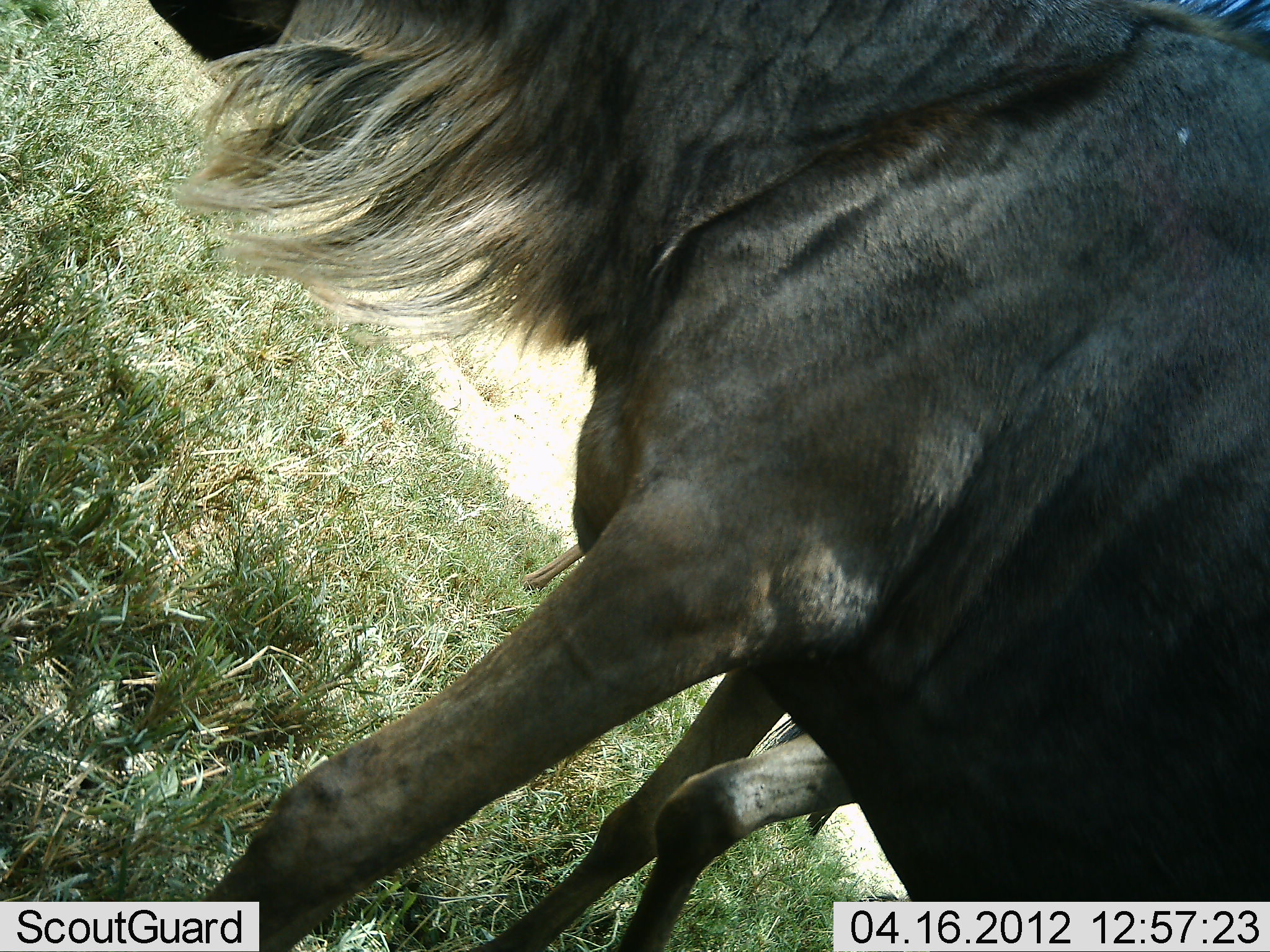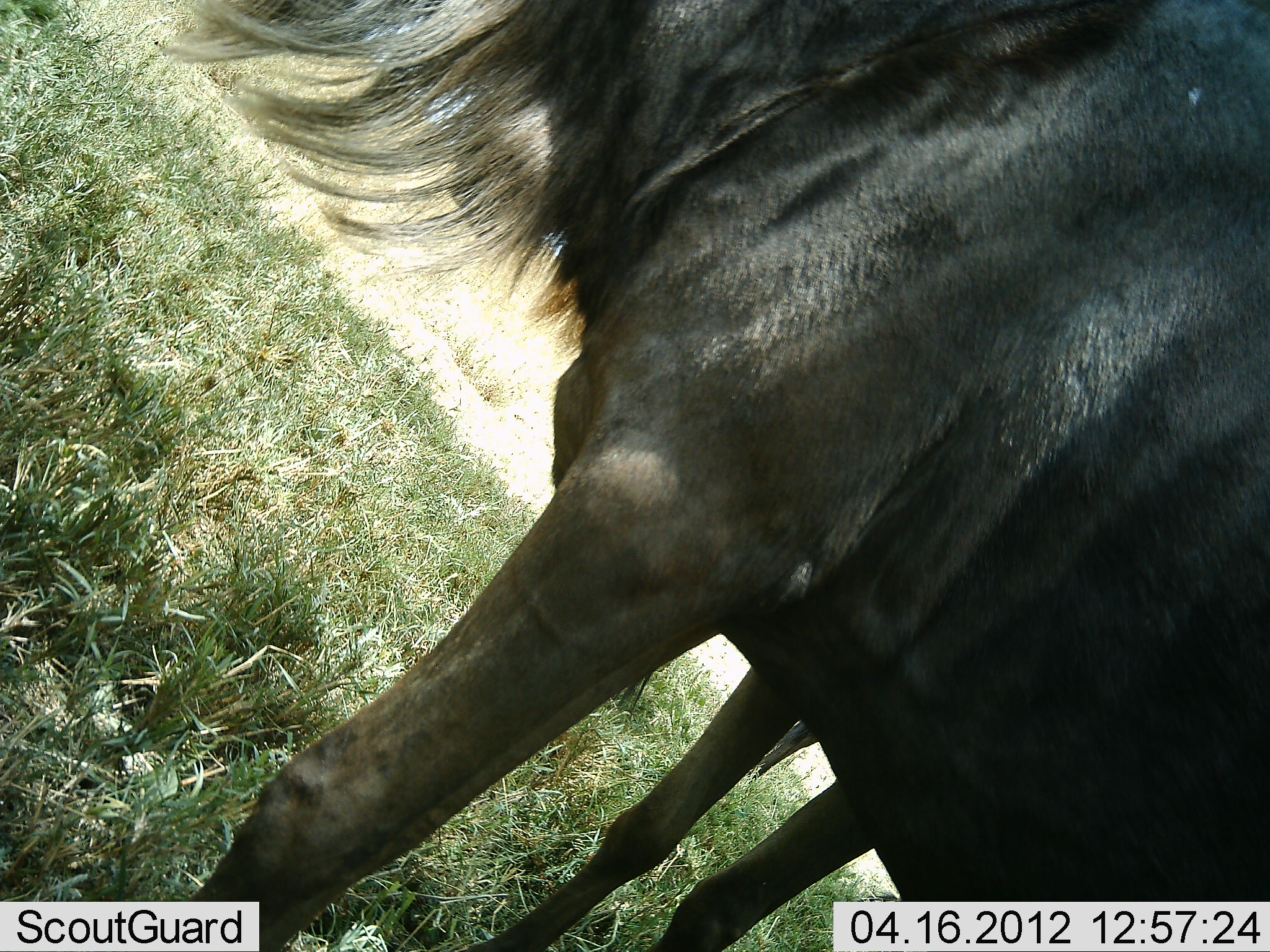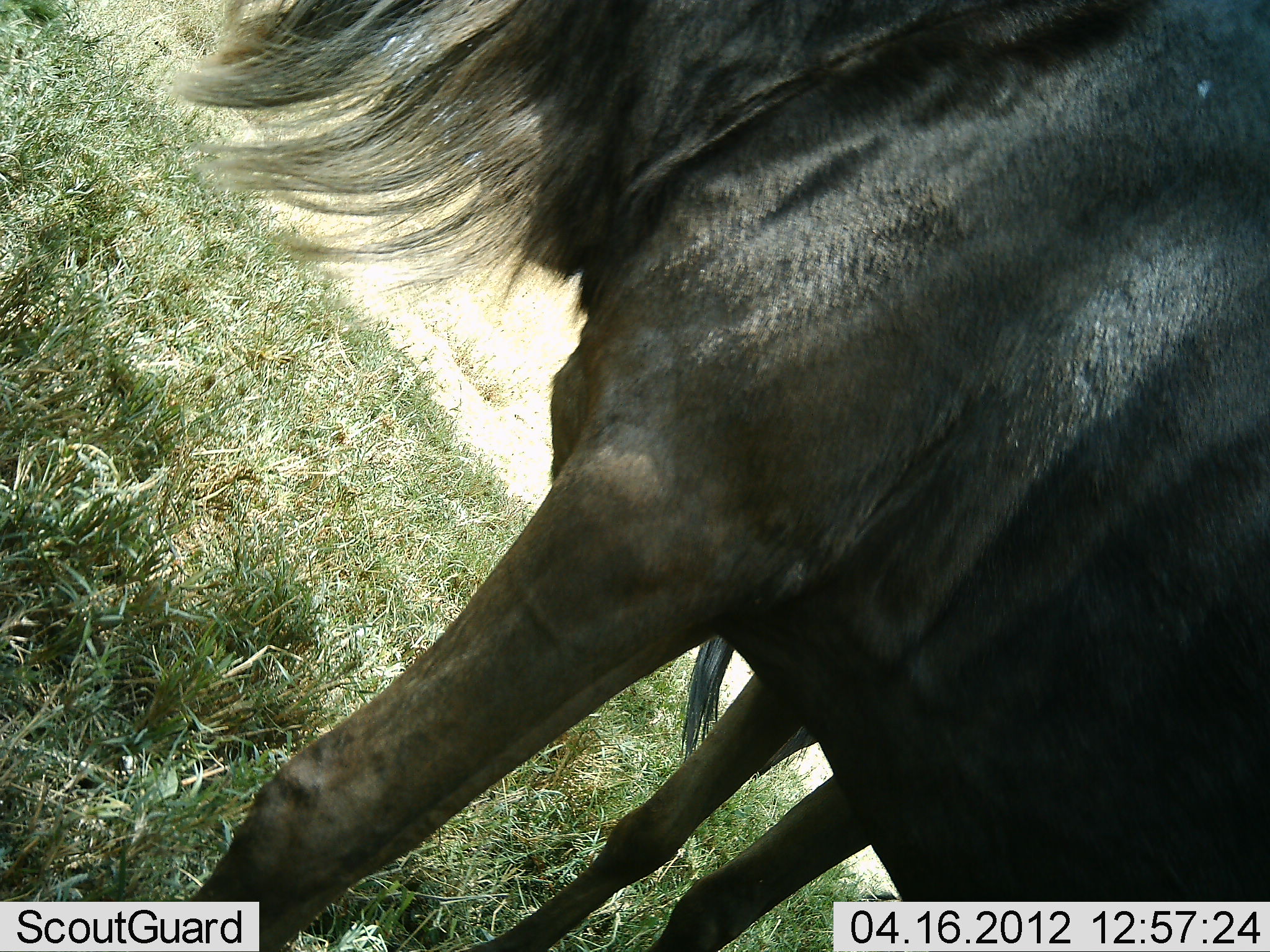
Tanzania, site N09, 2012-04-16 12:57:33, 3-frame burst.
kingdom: Animalia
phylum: Chordata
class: Mammalia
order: Artiodactyla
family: Bovidae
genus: Connochaetes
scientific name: Connochaetes taurinus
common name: blue wildebeest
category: wildebeest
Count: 2.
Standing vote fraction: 91%.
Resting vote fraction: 4%.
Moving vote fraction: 4%.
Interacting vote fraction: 0%.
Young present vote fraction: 0%.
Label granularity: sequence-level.